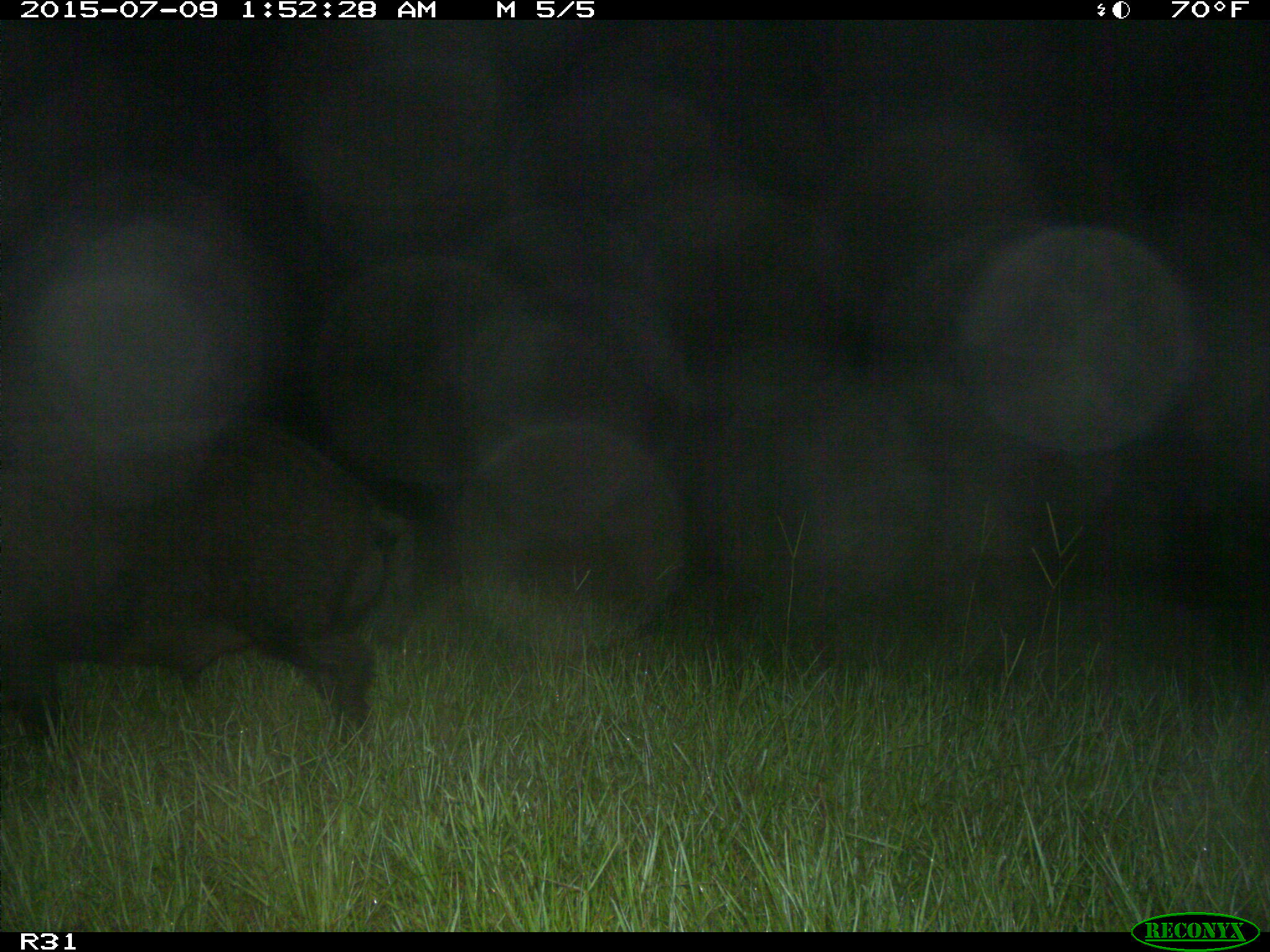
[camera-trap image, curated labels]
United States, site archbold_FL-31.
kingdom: Animalia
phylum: Chordata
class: Mammalia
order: Artiodactyla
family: Suidae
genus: Sus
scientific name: Sus scrofa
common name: wild boar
Sus scrofa (wild boar).